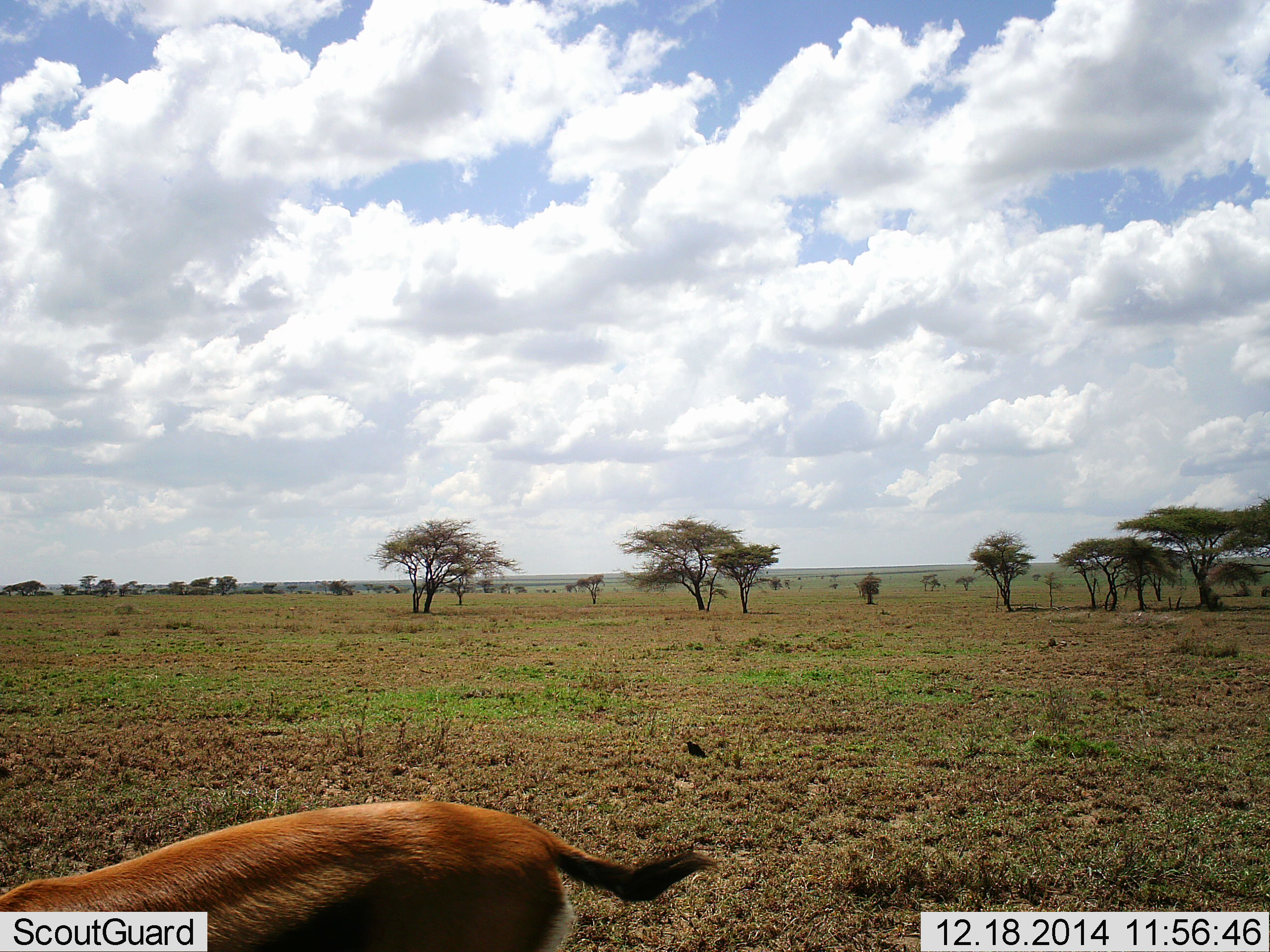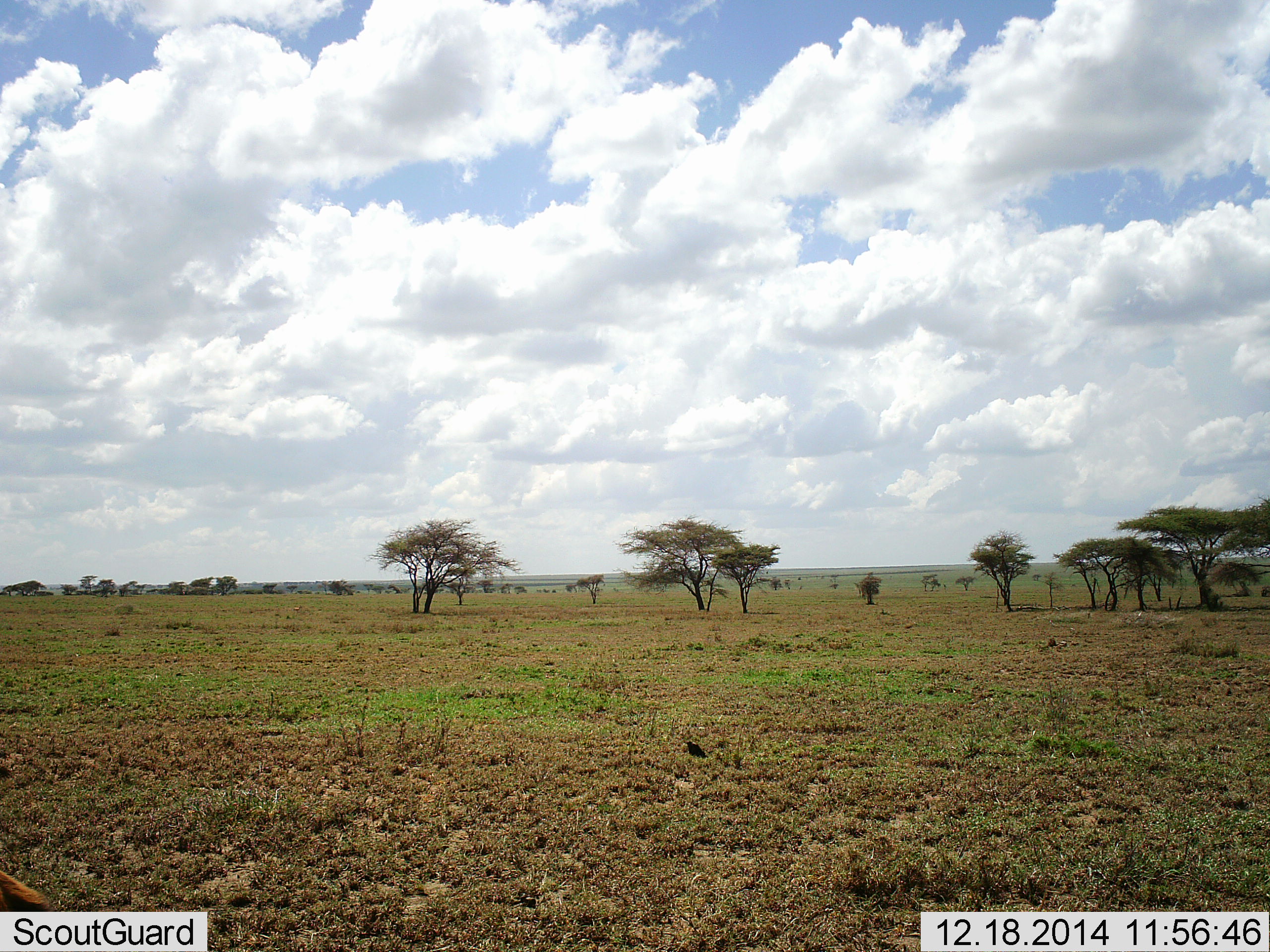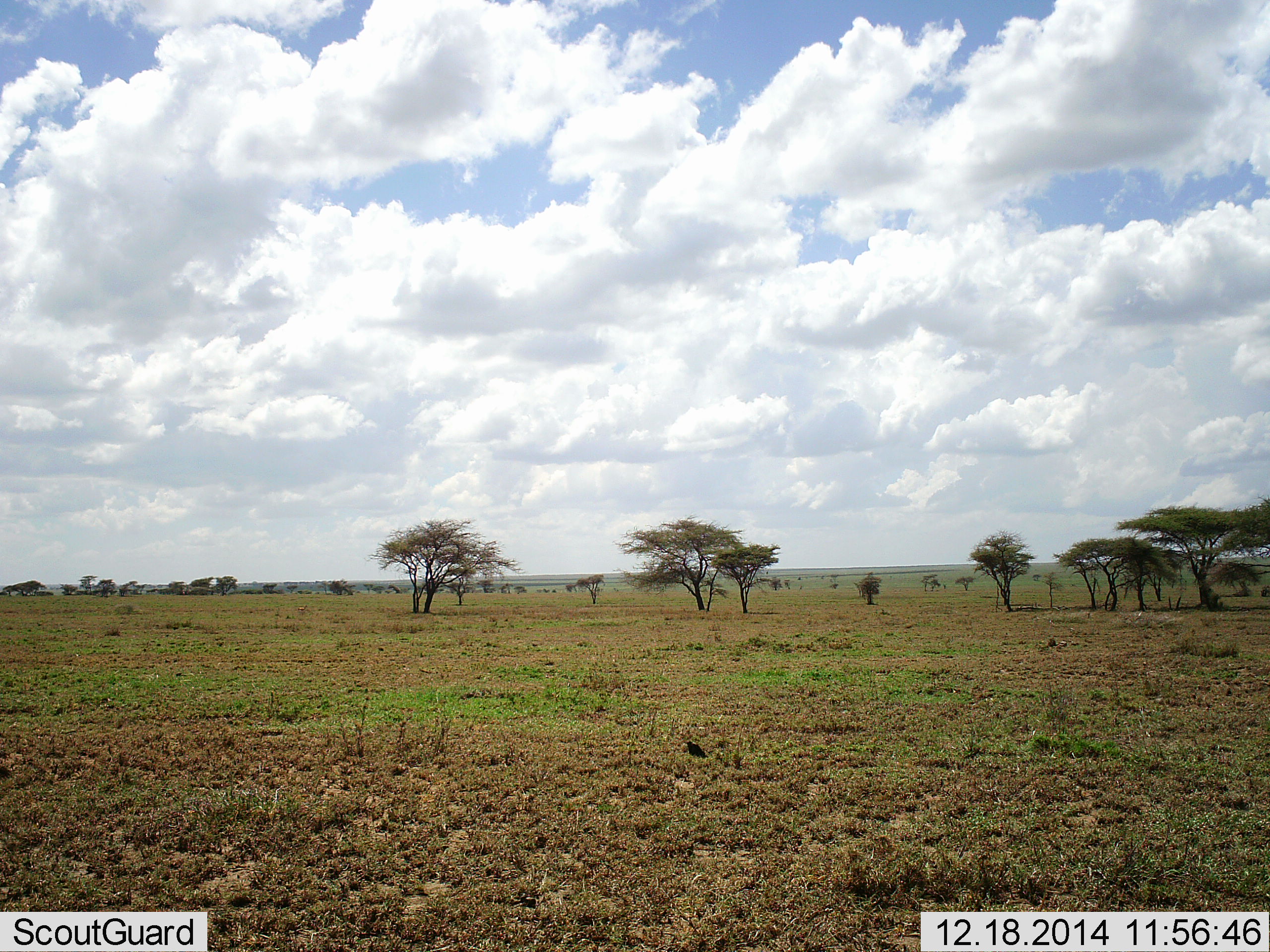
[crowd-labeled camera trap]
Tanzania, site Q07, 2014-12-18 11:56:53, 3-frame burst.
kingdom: Animalia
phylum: Chordata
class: Mammalia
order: Artiodactyla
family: Bovidae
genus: Eudorcas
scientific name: Eudorcas thomsonii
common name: thomson's gazelle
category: gazellethomsons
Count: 1.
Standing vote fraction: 10%.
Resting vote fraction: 0%.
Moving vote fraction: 100%.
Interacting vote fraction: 0%.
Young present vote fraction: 0%.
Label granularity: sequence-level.